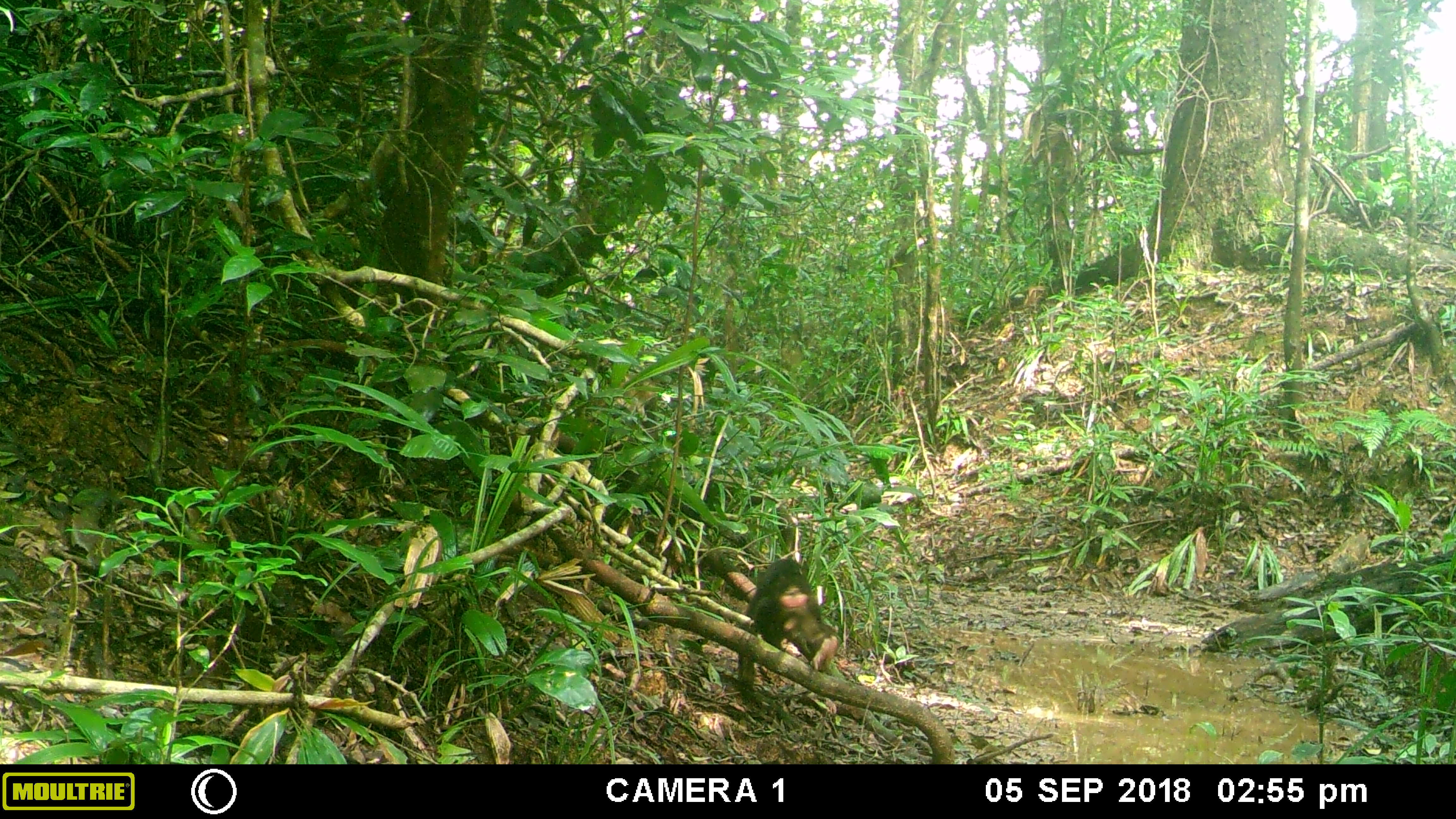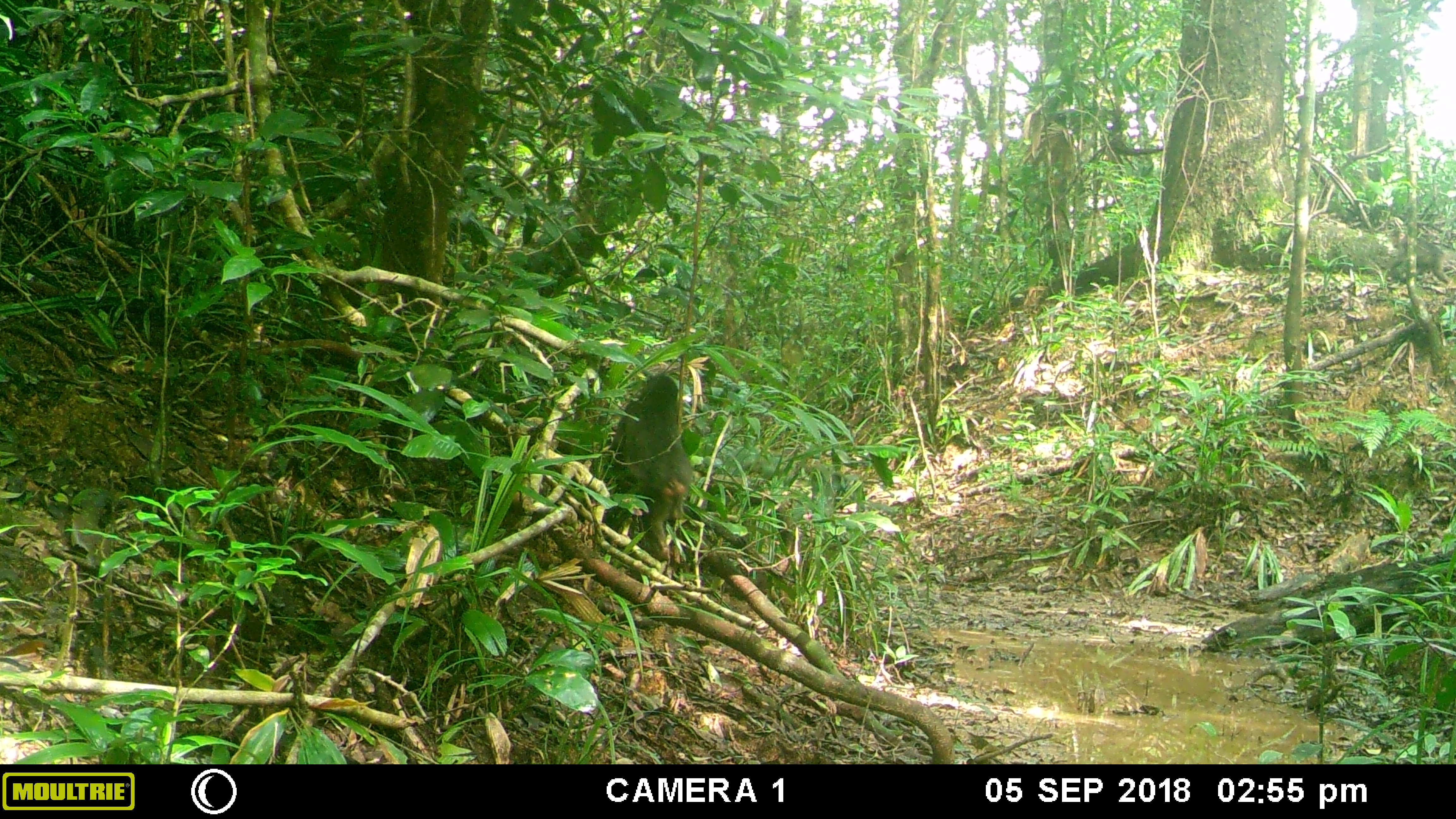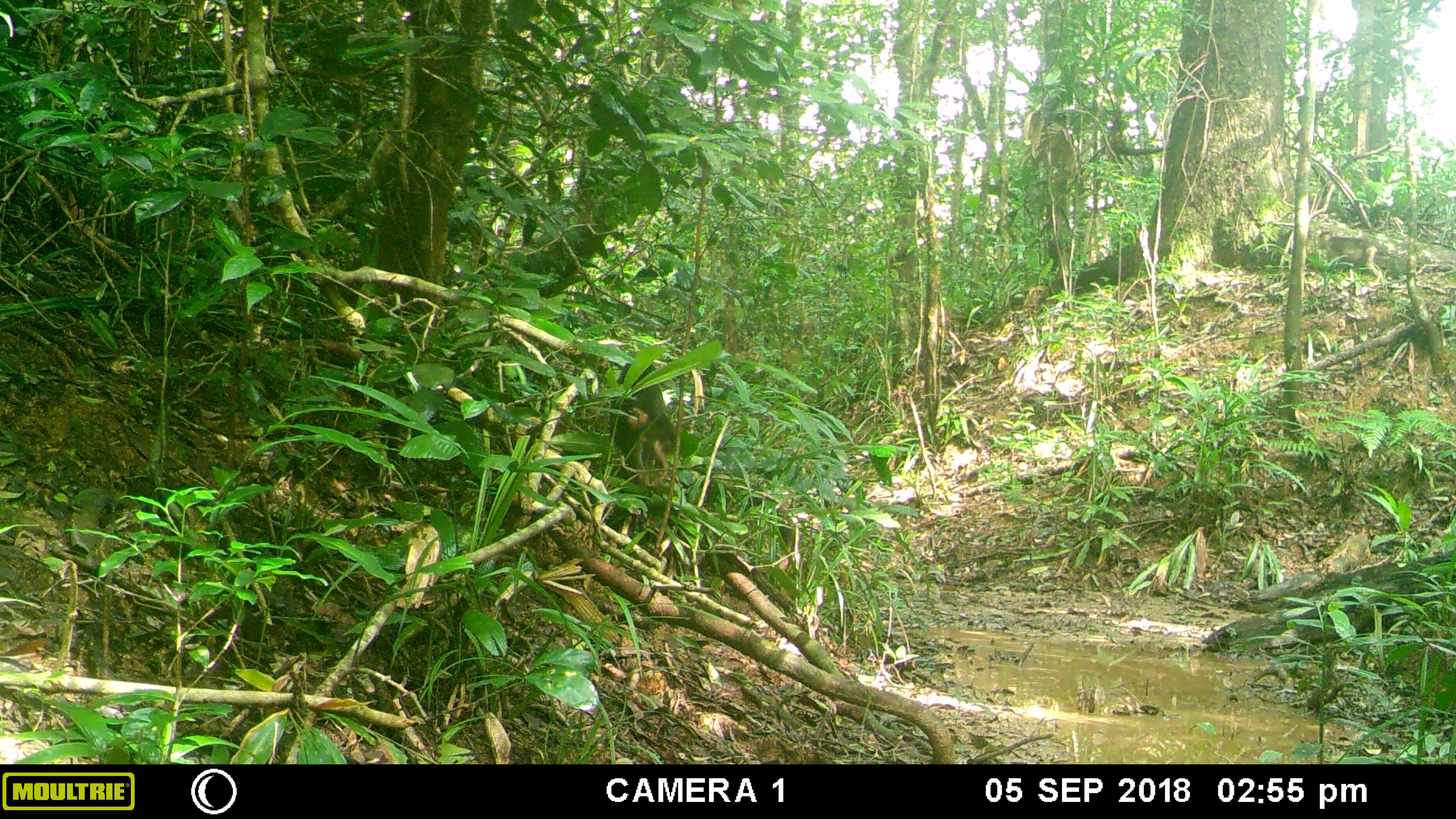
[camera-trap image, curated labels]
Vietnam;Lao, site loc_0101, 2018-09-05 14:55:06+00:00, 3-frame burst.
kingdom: Animalia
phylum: Chordata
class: Mammalia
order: Primates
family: Cercopithecidae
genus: Macaca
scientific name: Macaca arctoides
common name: stump-tailed macaque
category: stump tailed macaque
Stump tailed macaque (stump-tailed macaque) (Macaca arctoides). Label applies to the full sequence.